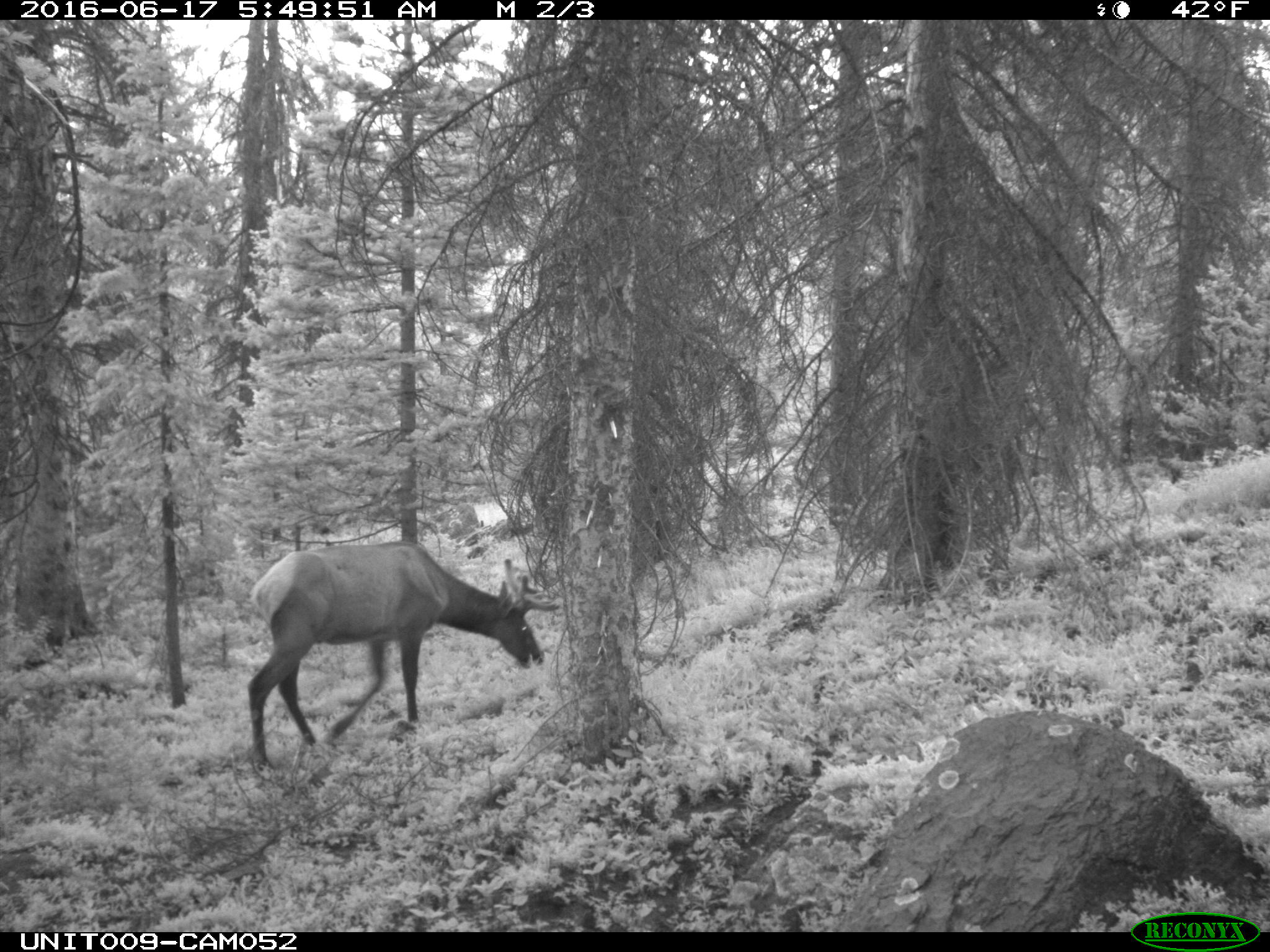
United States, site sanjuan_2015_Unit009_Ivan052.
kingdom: Animalia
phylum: Chordata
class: Mammalia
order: Artiodactyla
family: Cervidae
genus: Cervus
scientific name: Cervus elaphus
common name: red deer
Cervus elaphus (red deer).